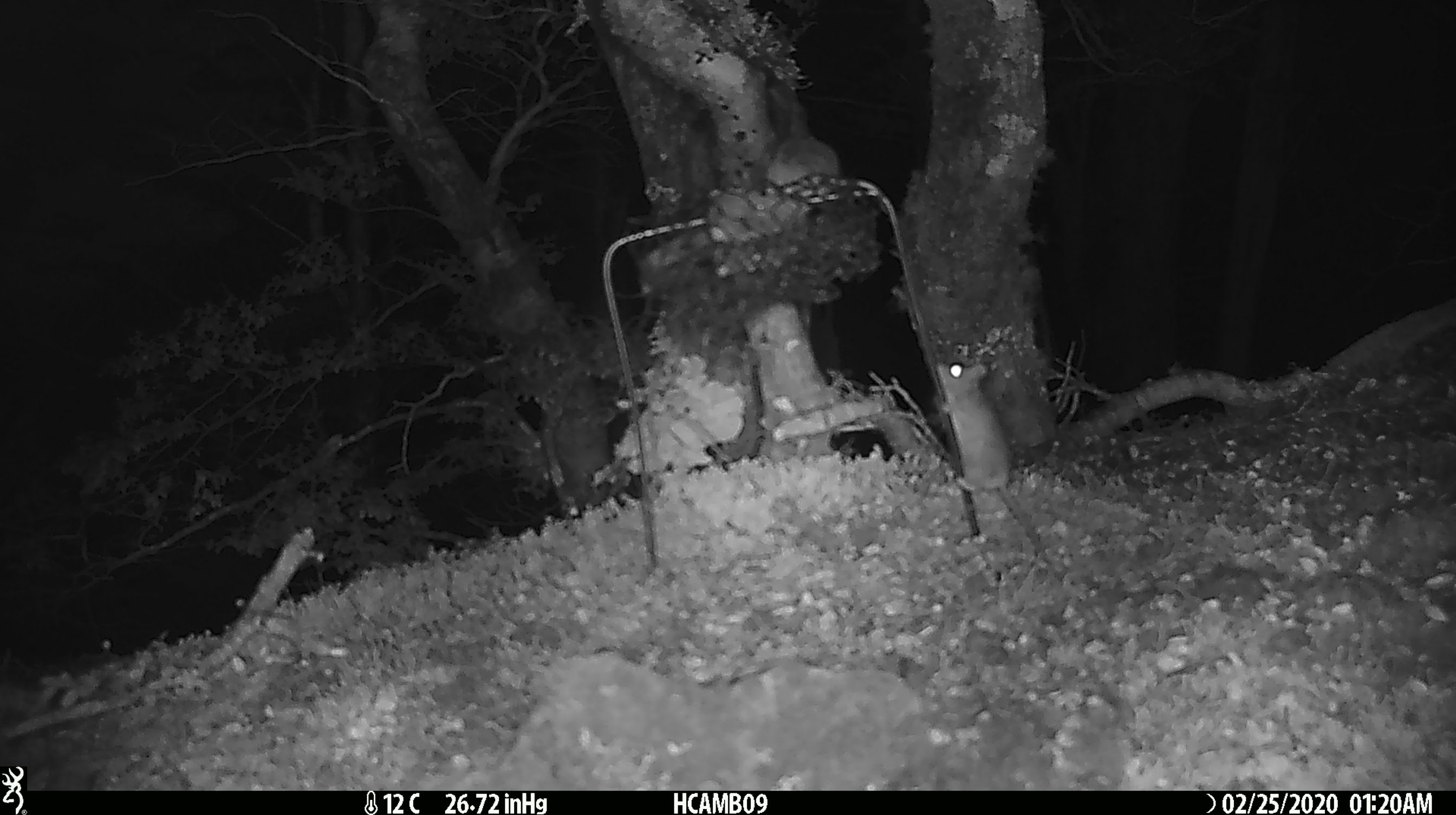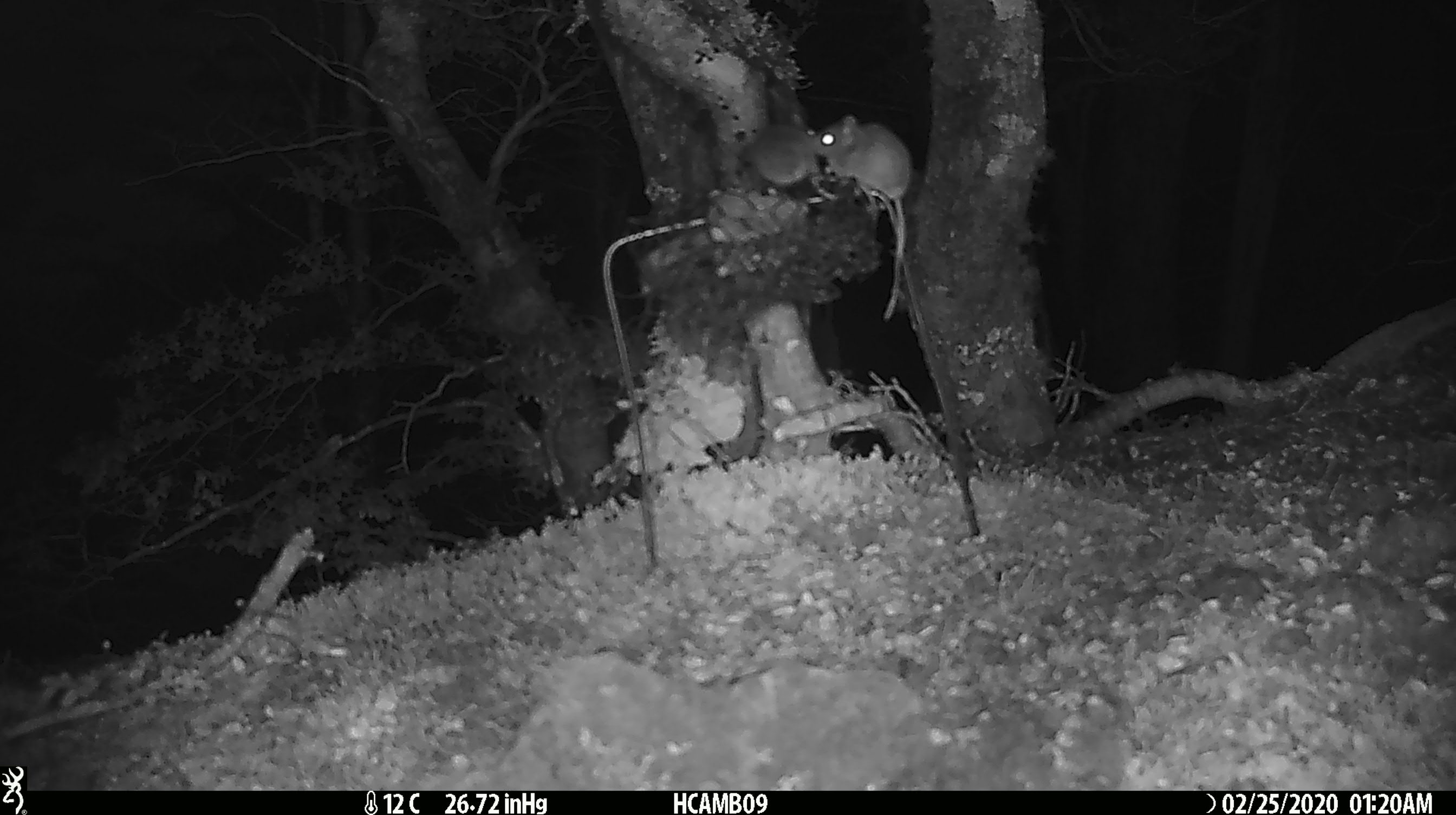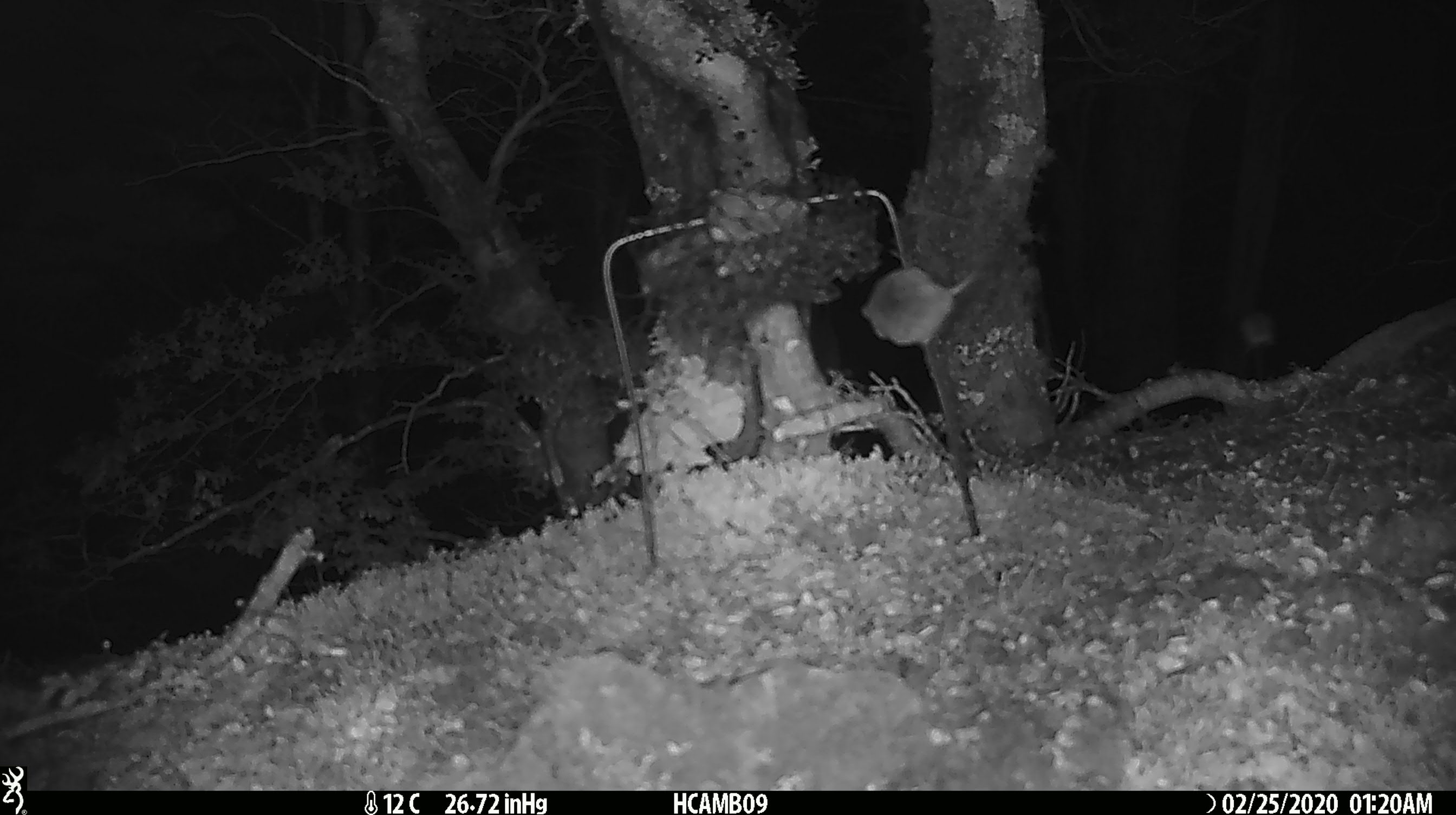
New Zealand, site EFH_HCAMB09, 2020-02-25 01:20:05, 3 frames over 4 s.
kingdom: Animalia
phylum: Chordata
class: Mammalia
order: Rodentia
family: Muridae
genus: Mus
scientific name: Mus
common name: mouse